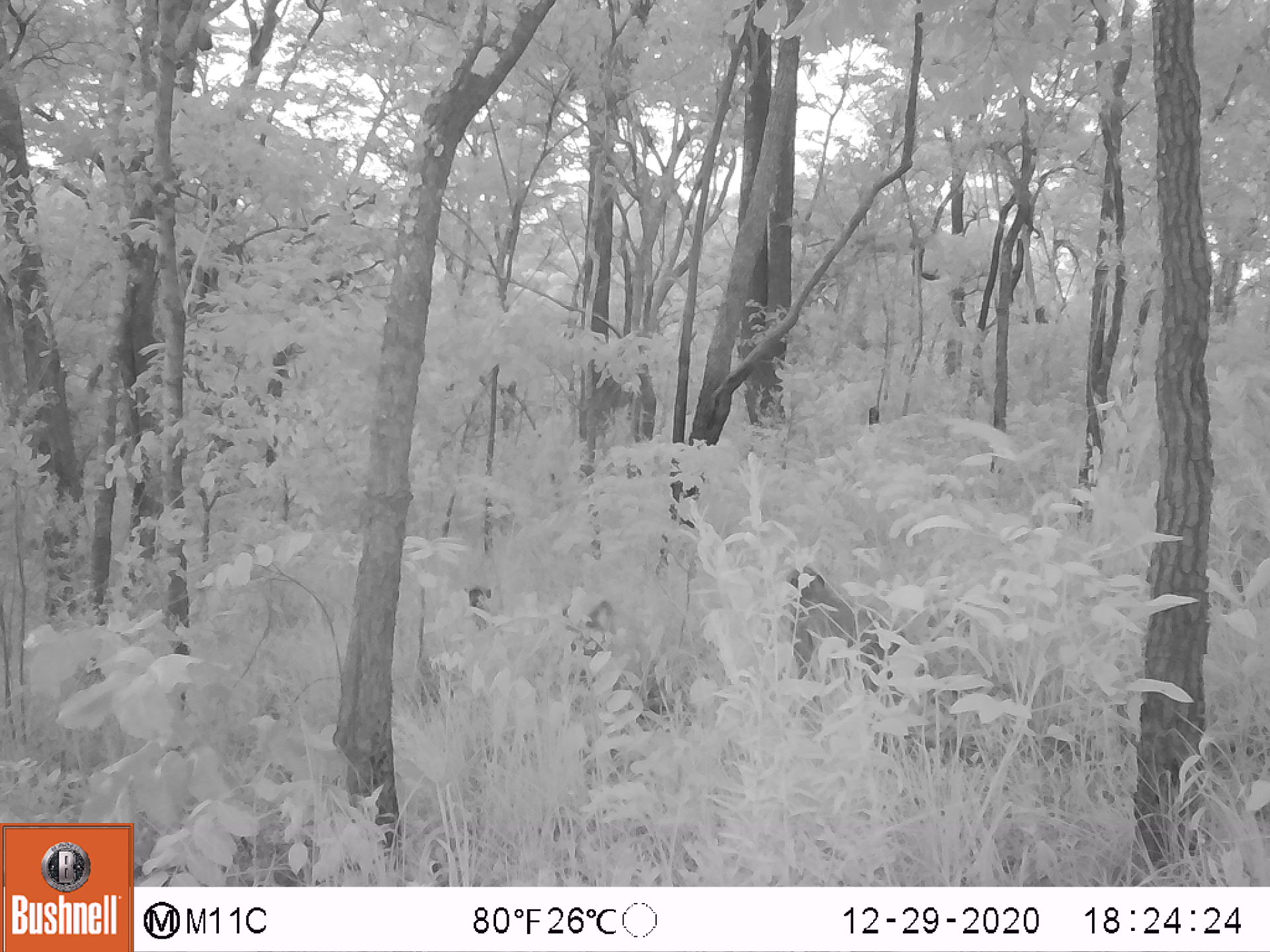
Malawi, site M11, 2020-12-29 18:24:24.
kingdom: Animalia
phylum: Chordata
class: Mammalia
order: Primates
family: Cercopithecidae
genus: Papio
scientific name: Papio cynocephalus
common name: yellow baboon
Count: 2.